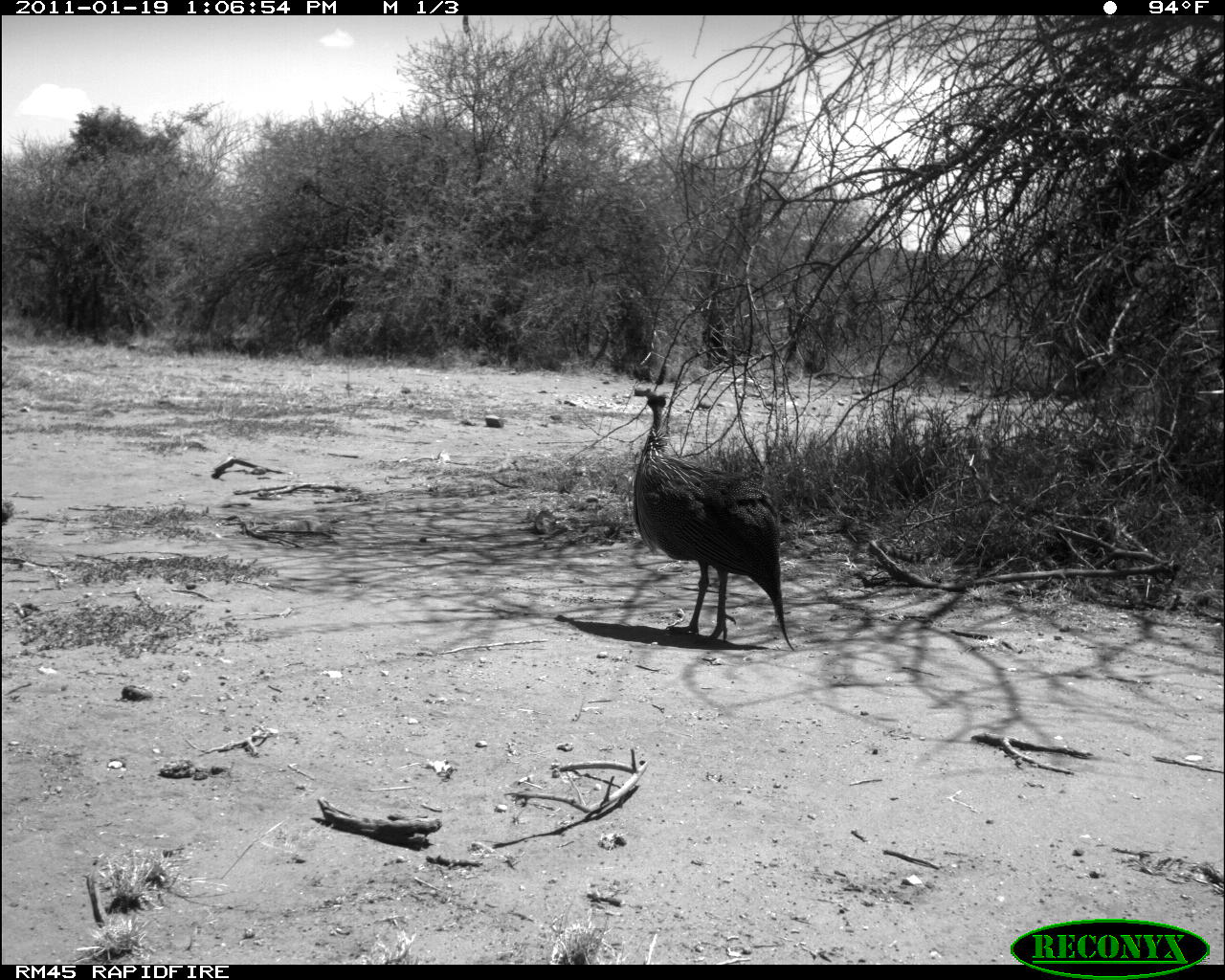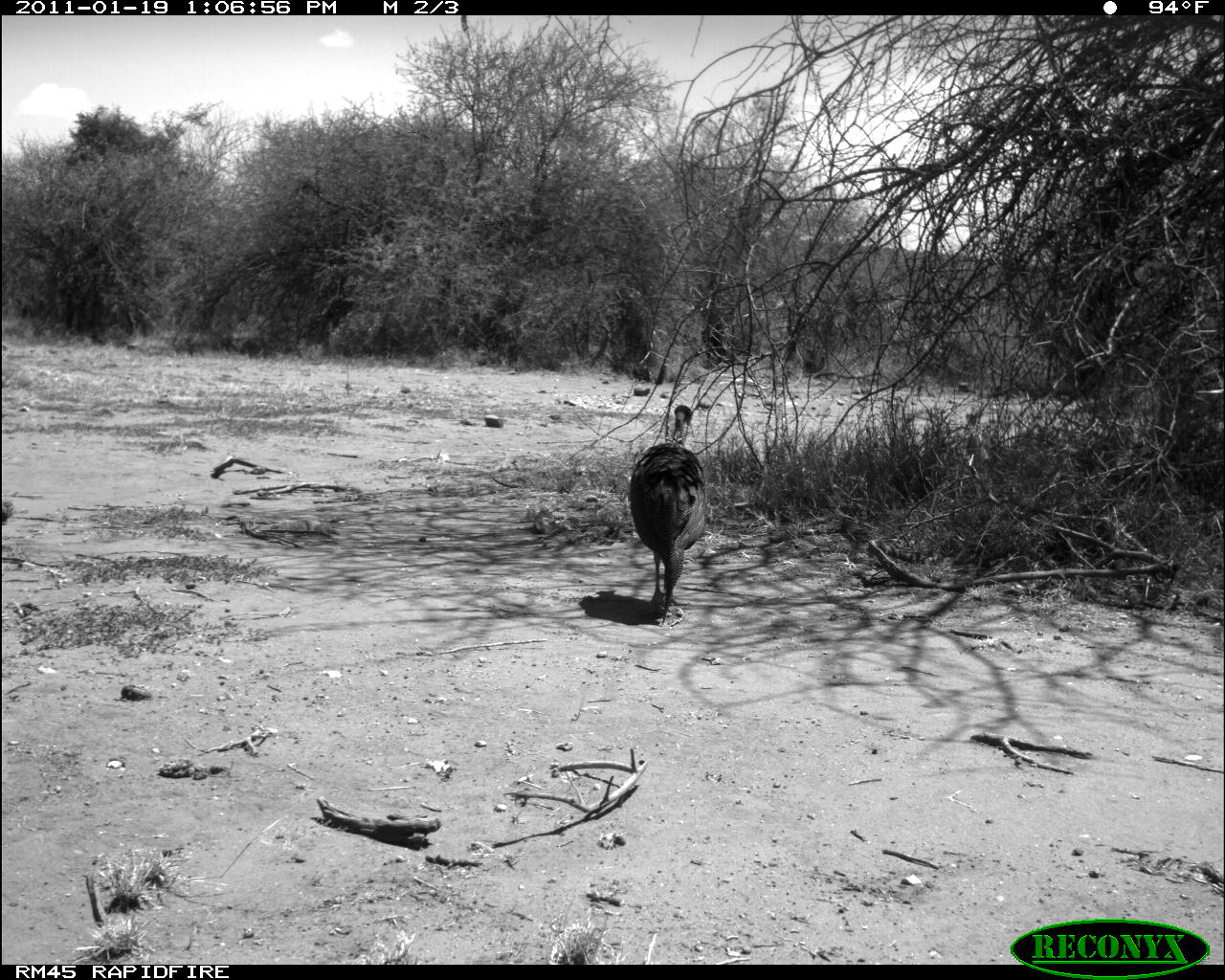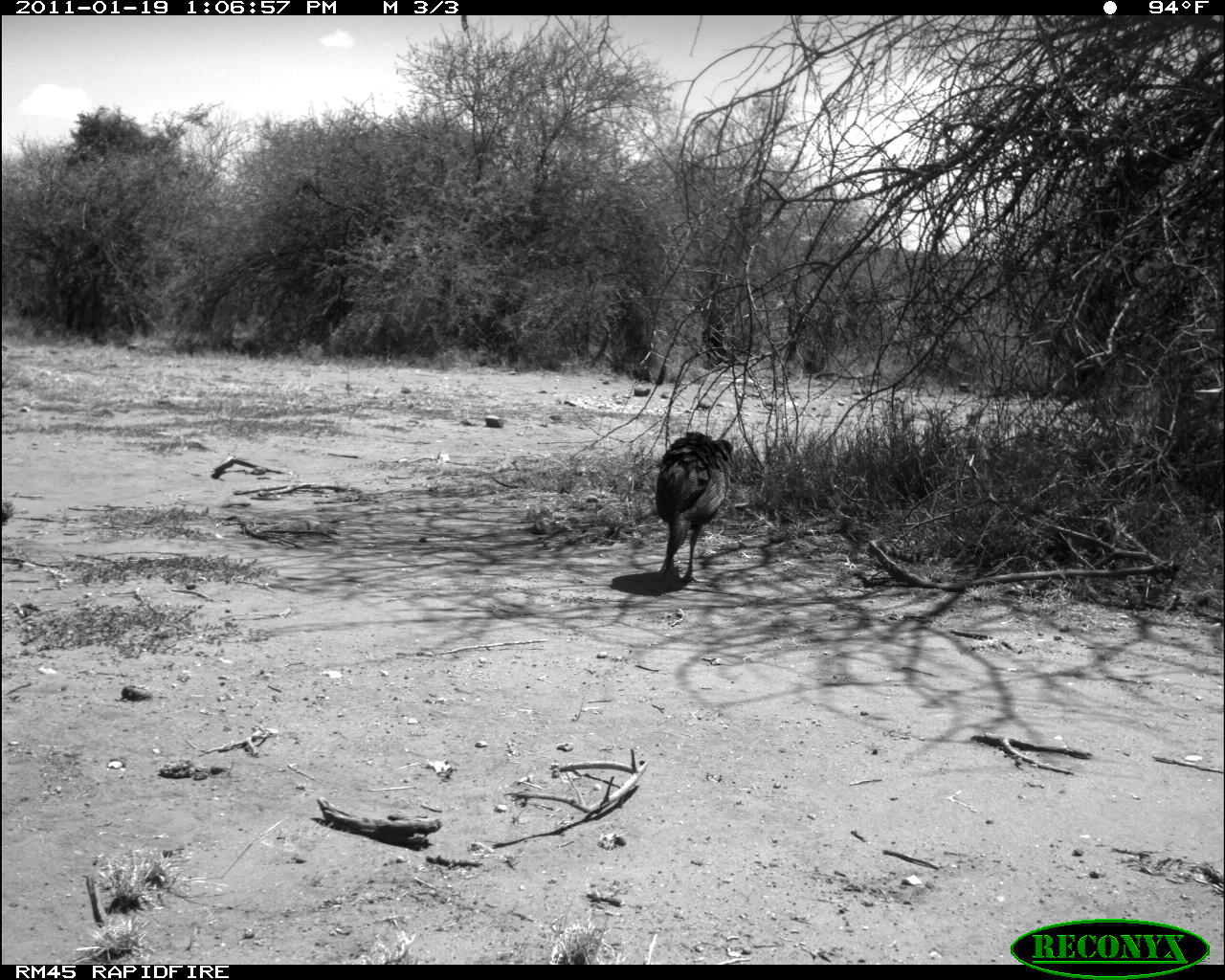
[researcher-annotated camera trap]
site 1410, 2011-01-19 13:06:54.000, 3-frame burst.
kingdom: Animalia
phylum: Chordata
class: Aves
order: Galliformes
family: Numididae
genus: Acryllium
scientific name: Acryllium vulturinum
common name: vulturine guineafowl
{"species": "Acryllium vulturinum (vulturine guineafowl)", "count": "1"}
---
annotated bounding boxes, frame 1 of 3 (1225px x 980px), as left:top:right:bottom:
acryllium vulturinum: 633:388:795:654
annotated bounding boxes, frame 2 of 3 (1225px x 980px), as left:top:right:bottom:
acryllium vulturinum: 628:404:707:626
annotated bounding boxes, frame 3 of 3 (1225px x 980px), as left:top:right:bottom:
acryllium vulturinum: 653:429:735:587